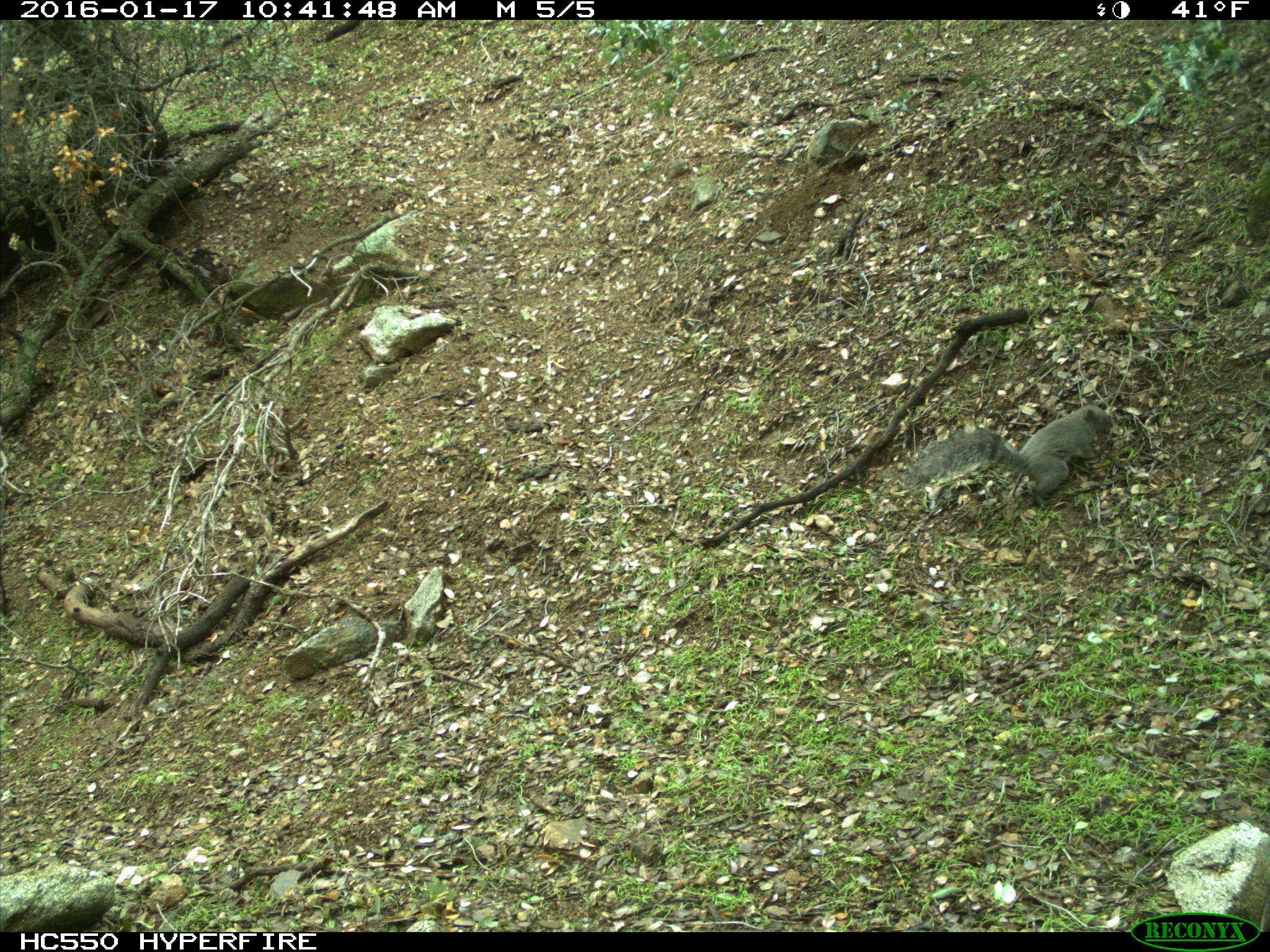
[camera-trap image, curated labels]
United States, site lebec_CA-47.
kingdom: Animalia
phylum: Chordata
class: Mammalia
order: Rodentia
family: Sciuridae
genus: Sciurus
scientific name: Sciurus carolinensis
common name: eastern gray squirrel